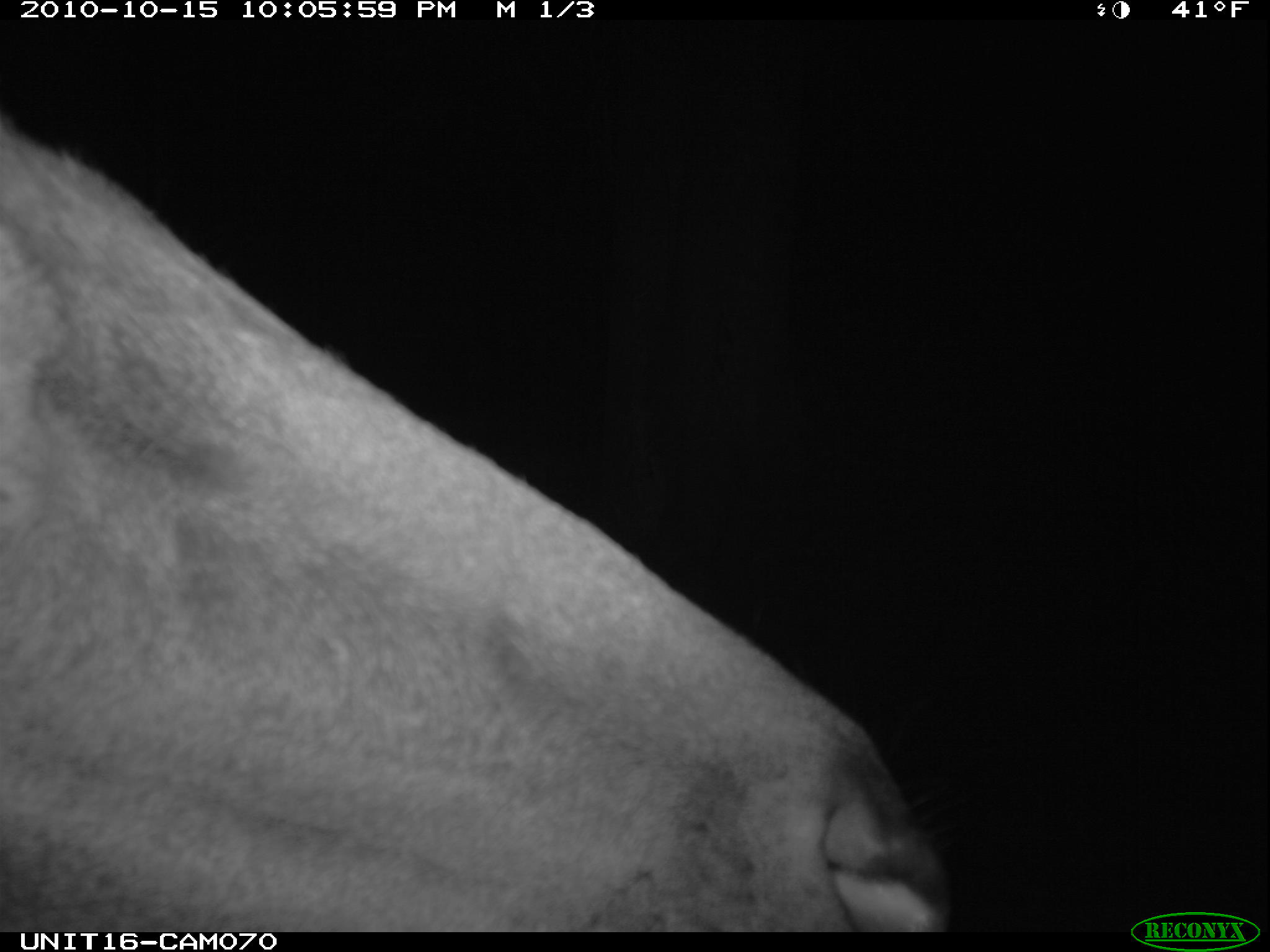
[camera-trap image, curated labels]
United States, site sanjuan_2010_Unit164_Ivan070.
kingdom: Animalia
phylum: Chordata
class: Mammalia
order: Artiodactyla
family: Cervidae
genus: Cervus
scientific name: Cervus elaphus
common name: red deer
Cervus elaphus (red deer).